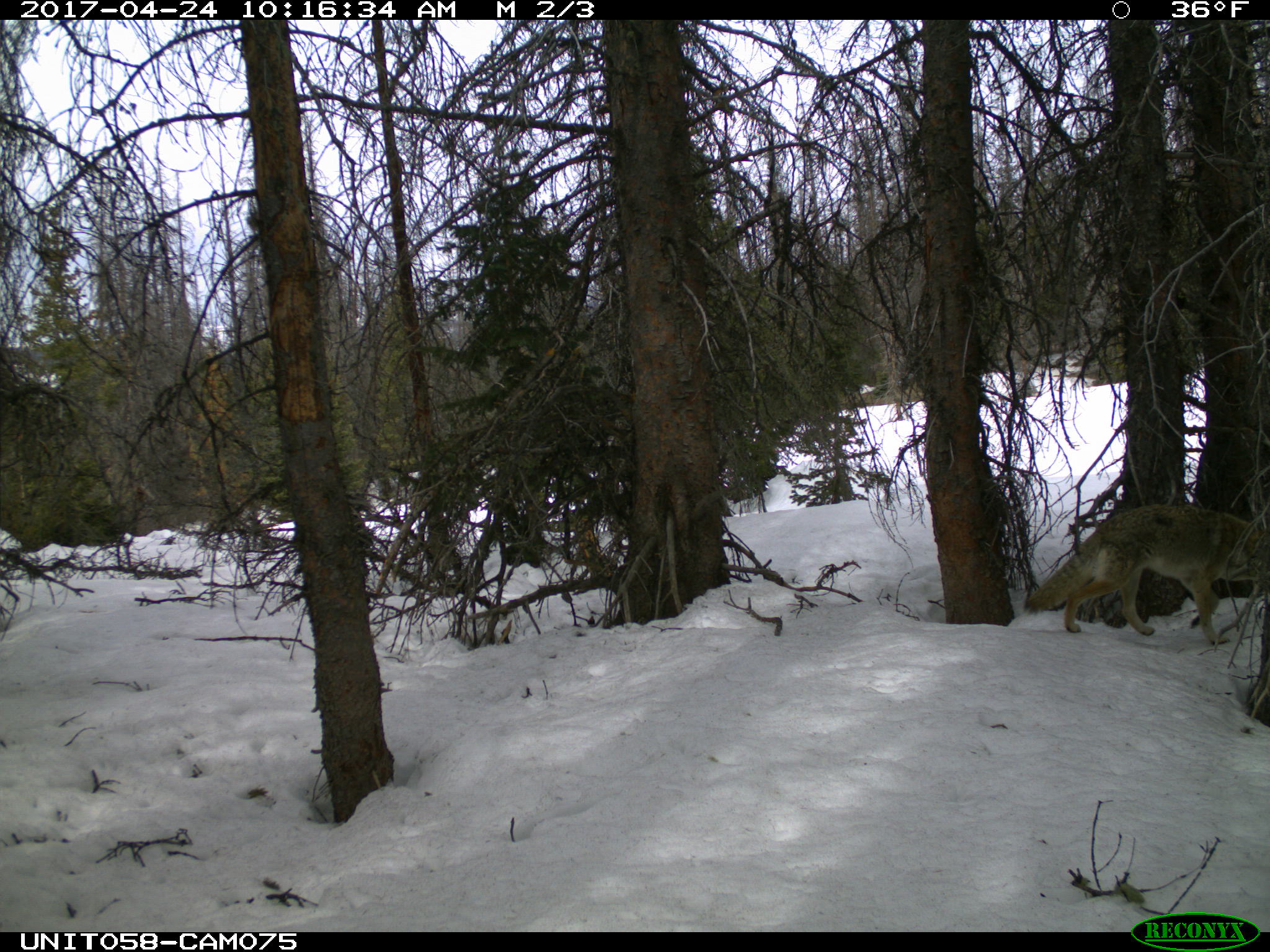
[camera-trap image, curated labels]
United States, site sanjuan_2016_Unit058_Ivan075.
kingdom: Animalia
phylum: Chordata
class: Mammalia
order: Carnivora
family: Canidae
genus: Canis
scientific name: Canis latrans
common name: coyote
Canis latrans (coyote).